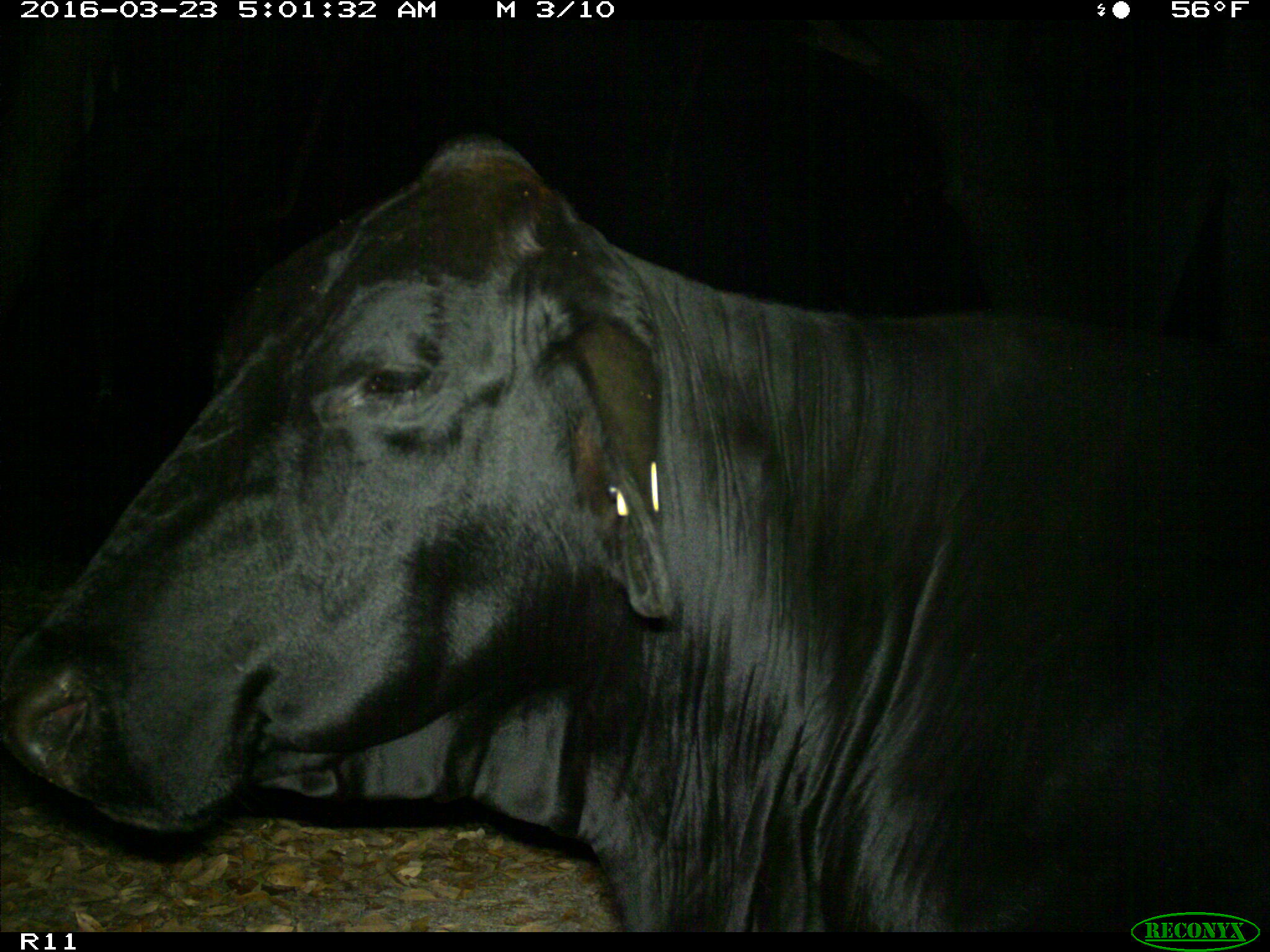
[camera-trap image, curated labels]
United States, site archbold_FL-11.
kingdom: Animalia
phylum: Chordata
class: Mammalia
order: Artiodactyla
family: Bovidae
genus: Bos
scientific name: Bos taurus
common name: domestic cow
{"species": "Bos taurus (domestic cow)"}